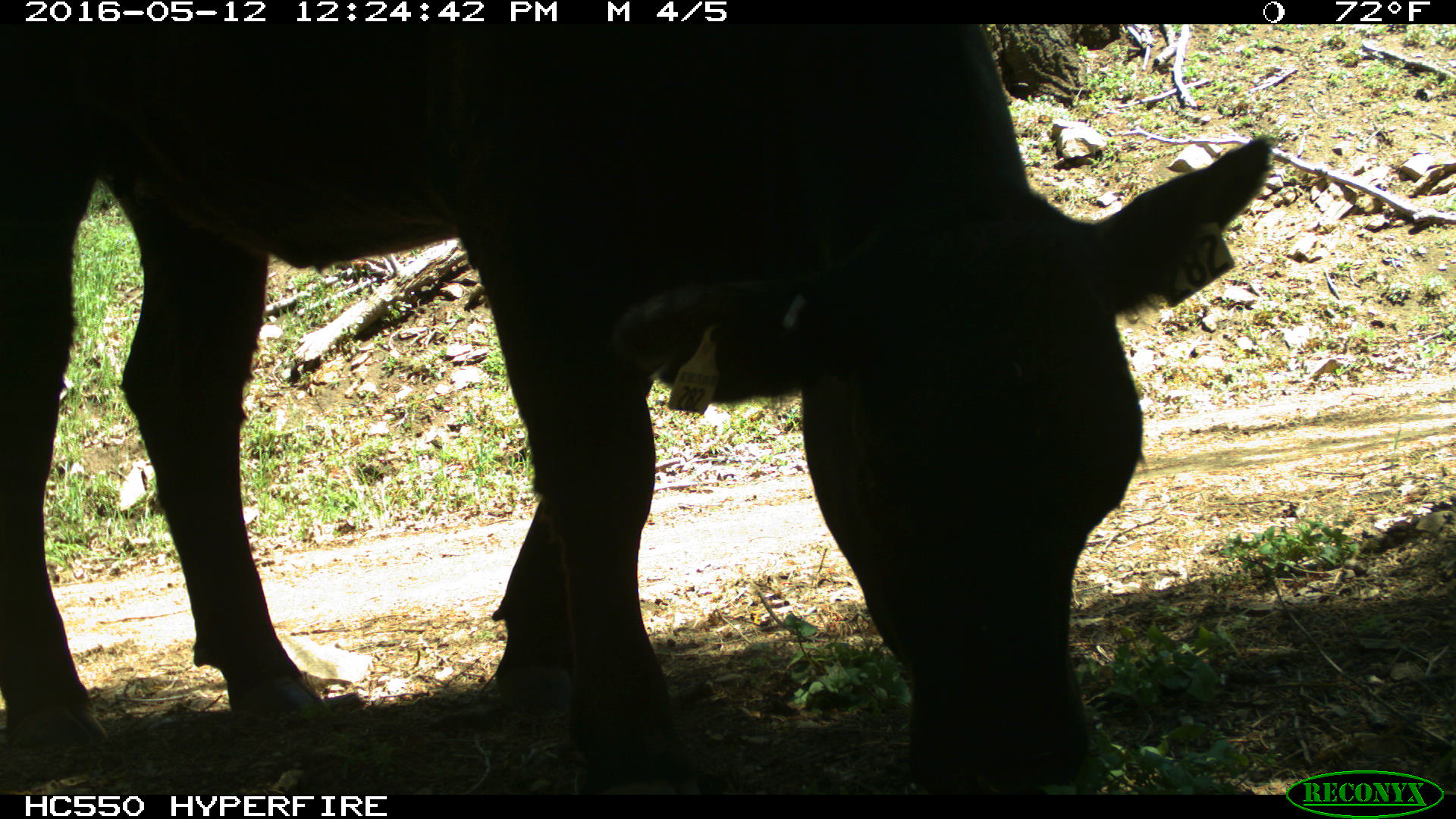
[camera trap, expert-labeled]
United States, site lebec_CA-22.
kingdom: Animalia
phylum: Chordata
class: Mammalia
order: Artiodactyla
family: Bovidae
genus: Bos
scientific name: Bos taurus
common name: domestic cow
Bos taurus (domestic cow).